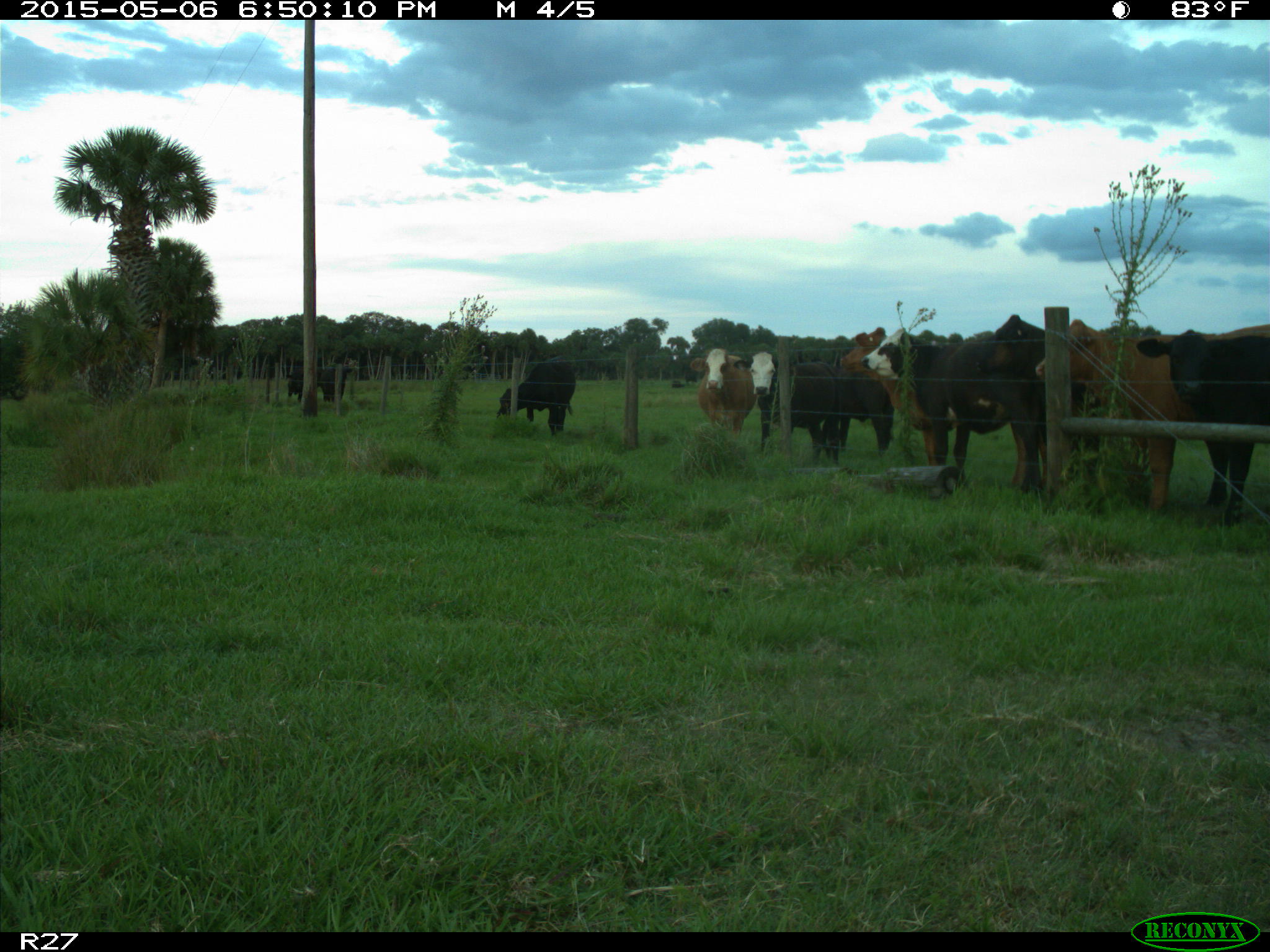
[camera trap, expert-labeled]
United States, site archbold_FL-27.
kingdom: Animalia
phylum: Chordata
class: Mammalia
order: Artiodactyla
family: Bovidae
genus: Bos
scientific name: Bos taurus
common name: domestic cow